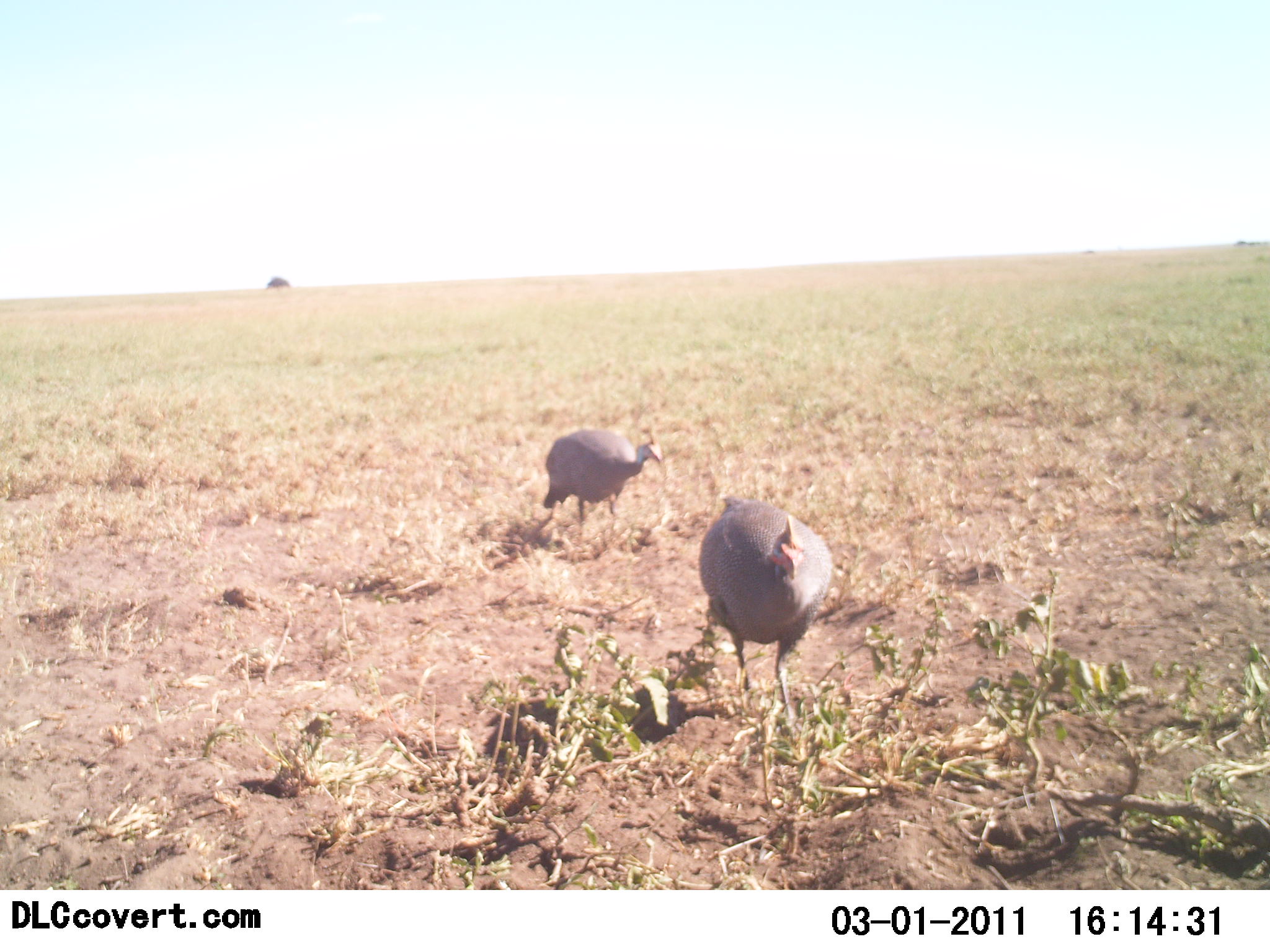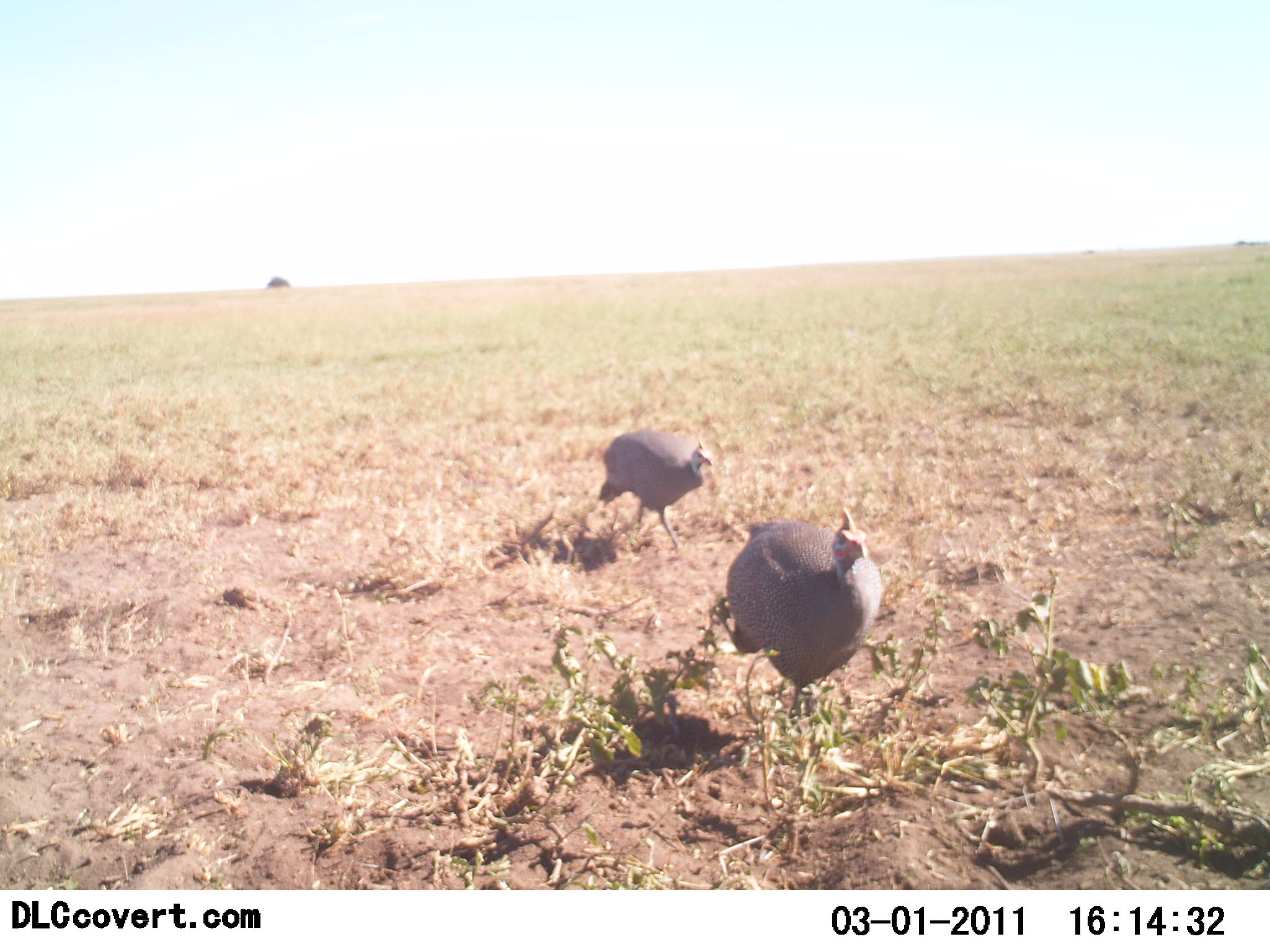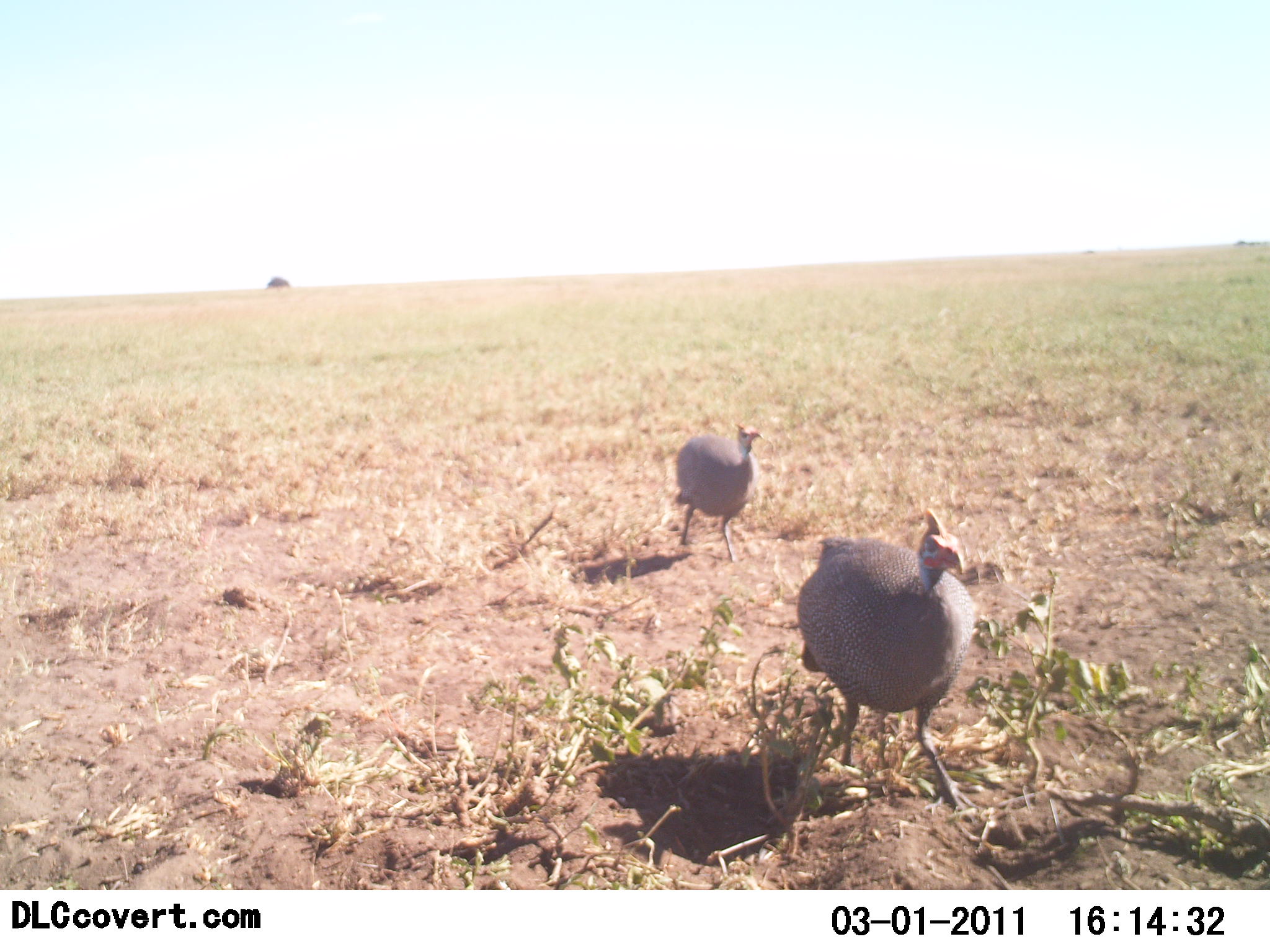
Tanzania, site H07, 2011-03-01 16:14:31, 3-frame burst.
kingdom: Animalia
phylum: Chordata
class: Aves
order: Galliformes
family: Numididae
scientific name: Numididae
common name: guinea fowl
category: guineafowl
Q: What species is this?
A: Guineafowl (guinea fowl) (Numididae).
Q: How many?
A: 2.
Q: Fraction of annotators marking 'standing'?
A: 9%.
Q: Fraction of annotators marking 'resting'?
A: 0%.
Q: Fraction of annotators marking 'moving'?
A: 100%.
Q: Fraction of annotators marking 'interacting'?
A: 0%.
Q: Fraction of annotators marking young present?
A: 0%.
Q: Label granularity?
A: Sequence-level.